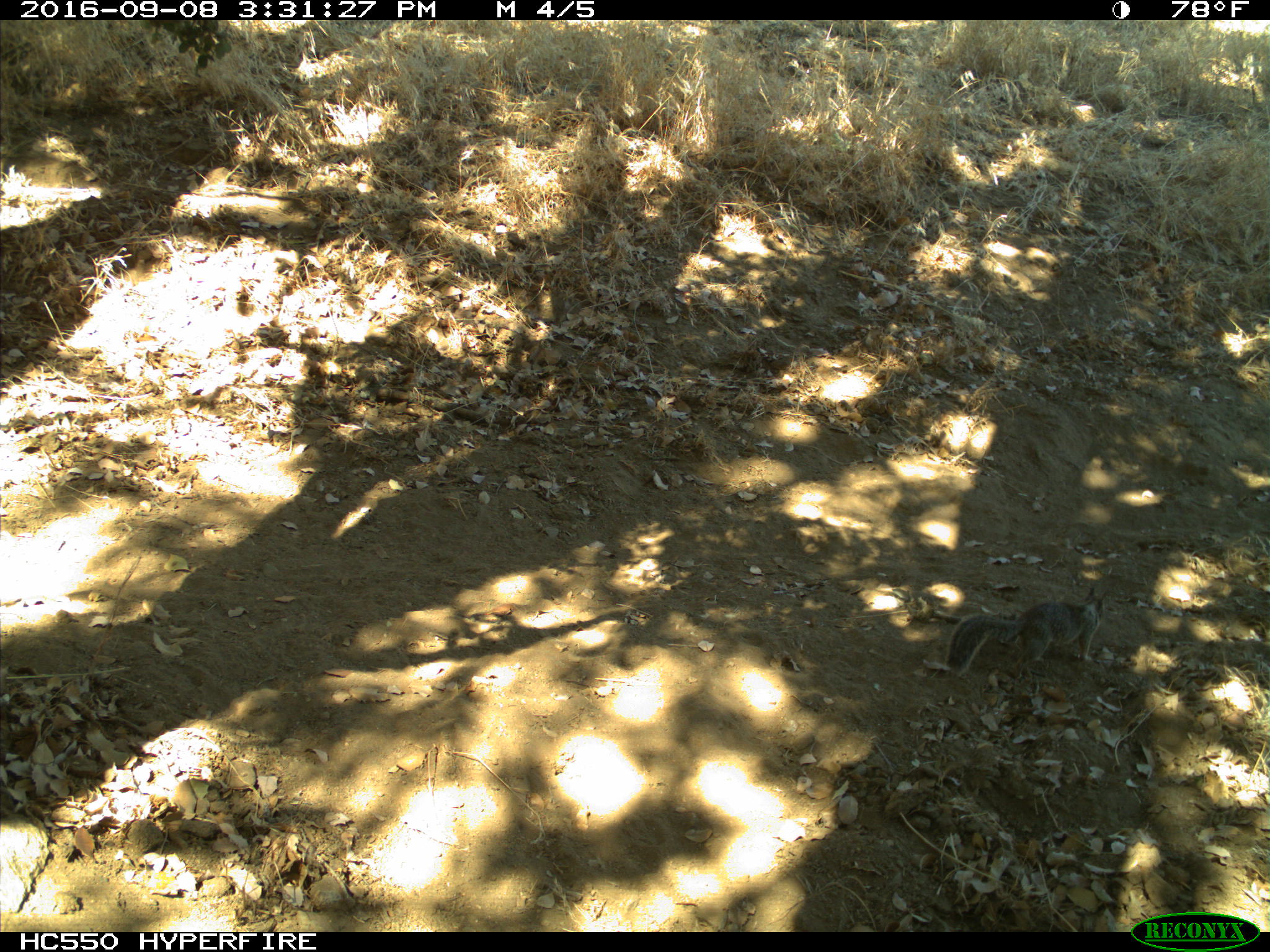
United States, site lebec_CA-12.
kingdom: Animalia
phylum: Chordata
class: Mammalia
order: Rodentia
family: Sciuridae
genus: Otospermophilus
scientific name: Otospermophilus beecheyi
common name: california ground squirrel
Otospermophilus beecheyi (california ground squirrel).